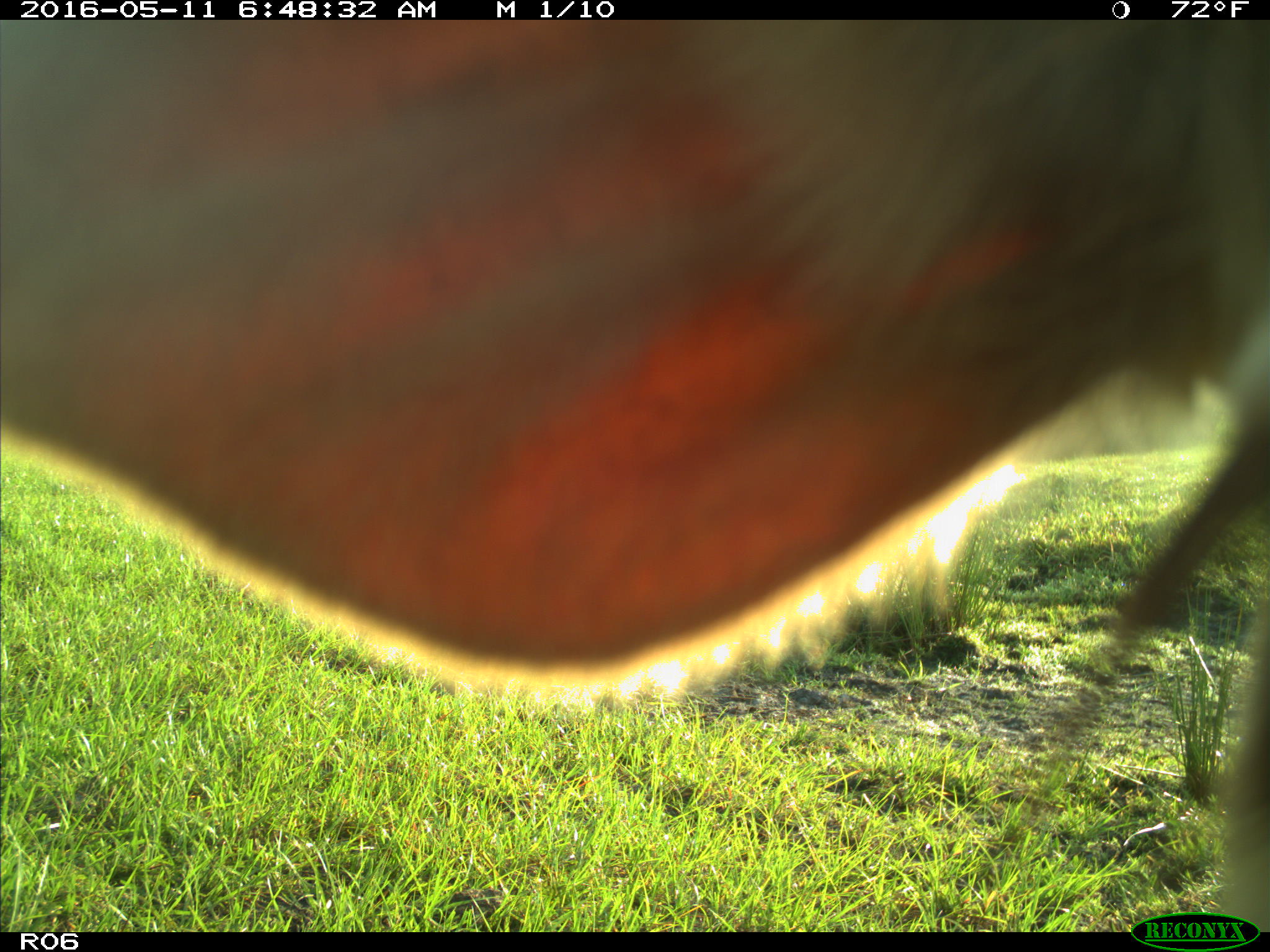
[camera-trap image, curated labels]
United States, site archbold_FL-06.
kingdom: Animalia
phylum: Chordata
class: Mammalia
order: Artiodactyla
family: Bovidae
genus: Bos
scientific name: Bos taurus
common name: domestic cow